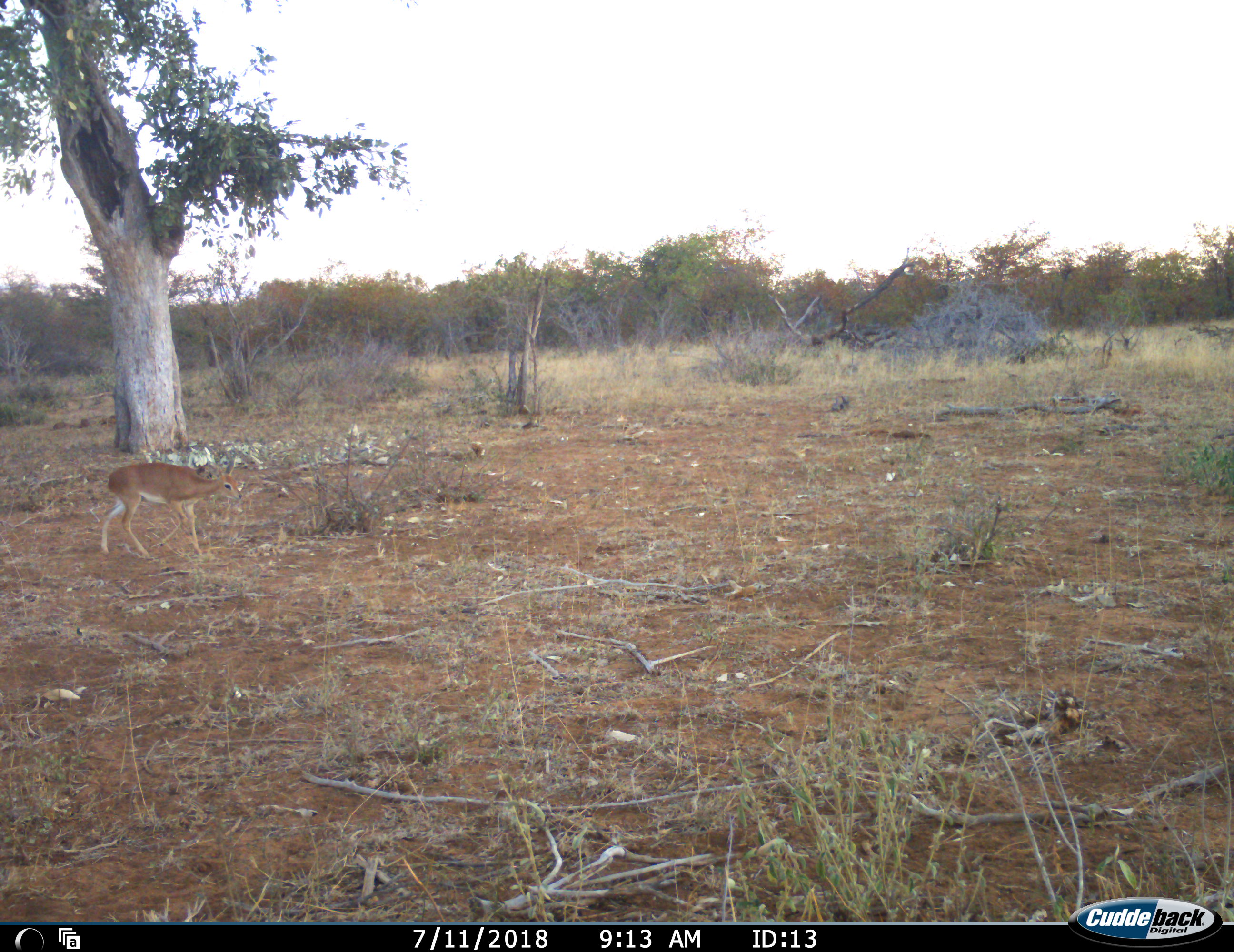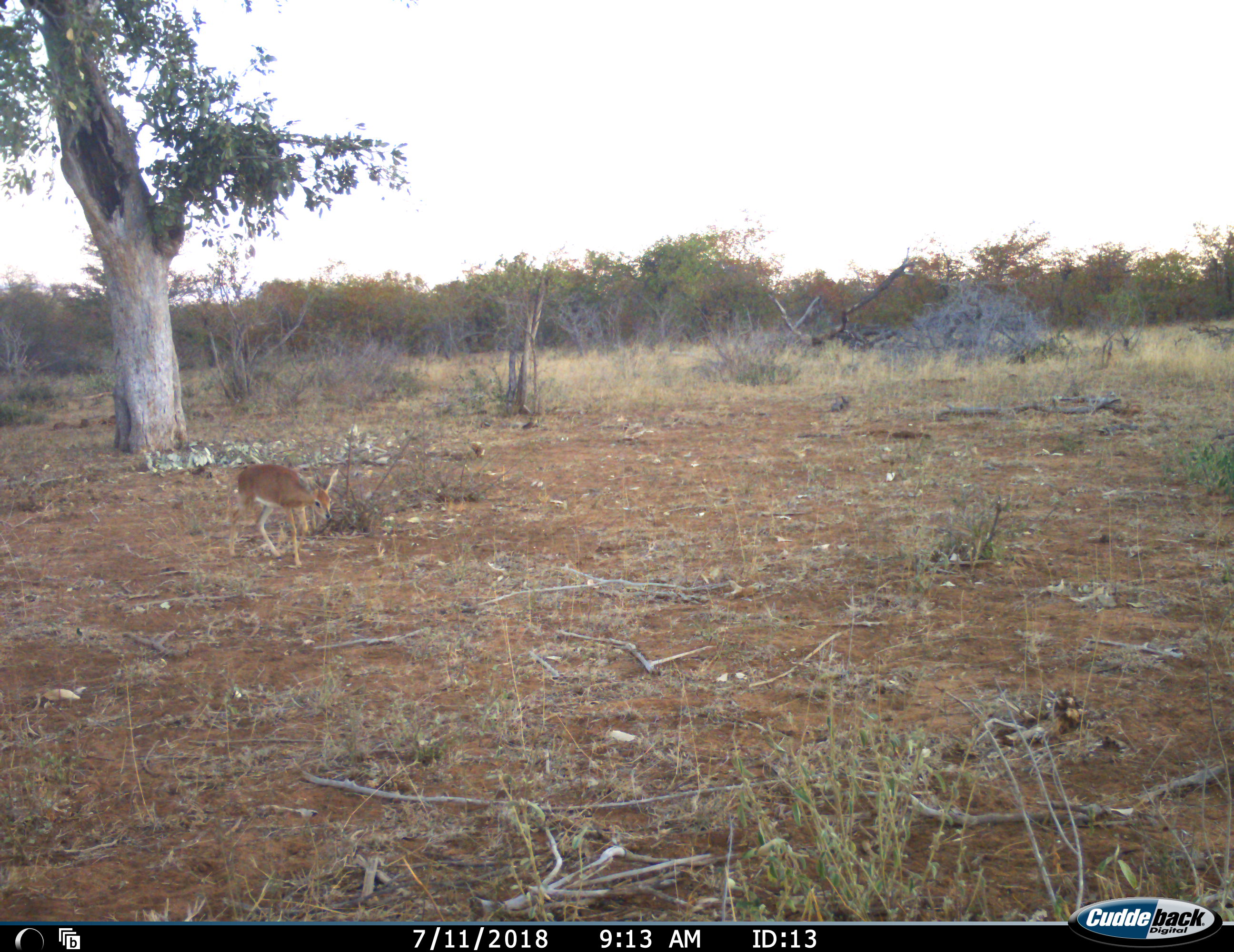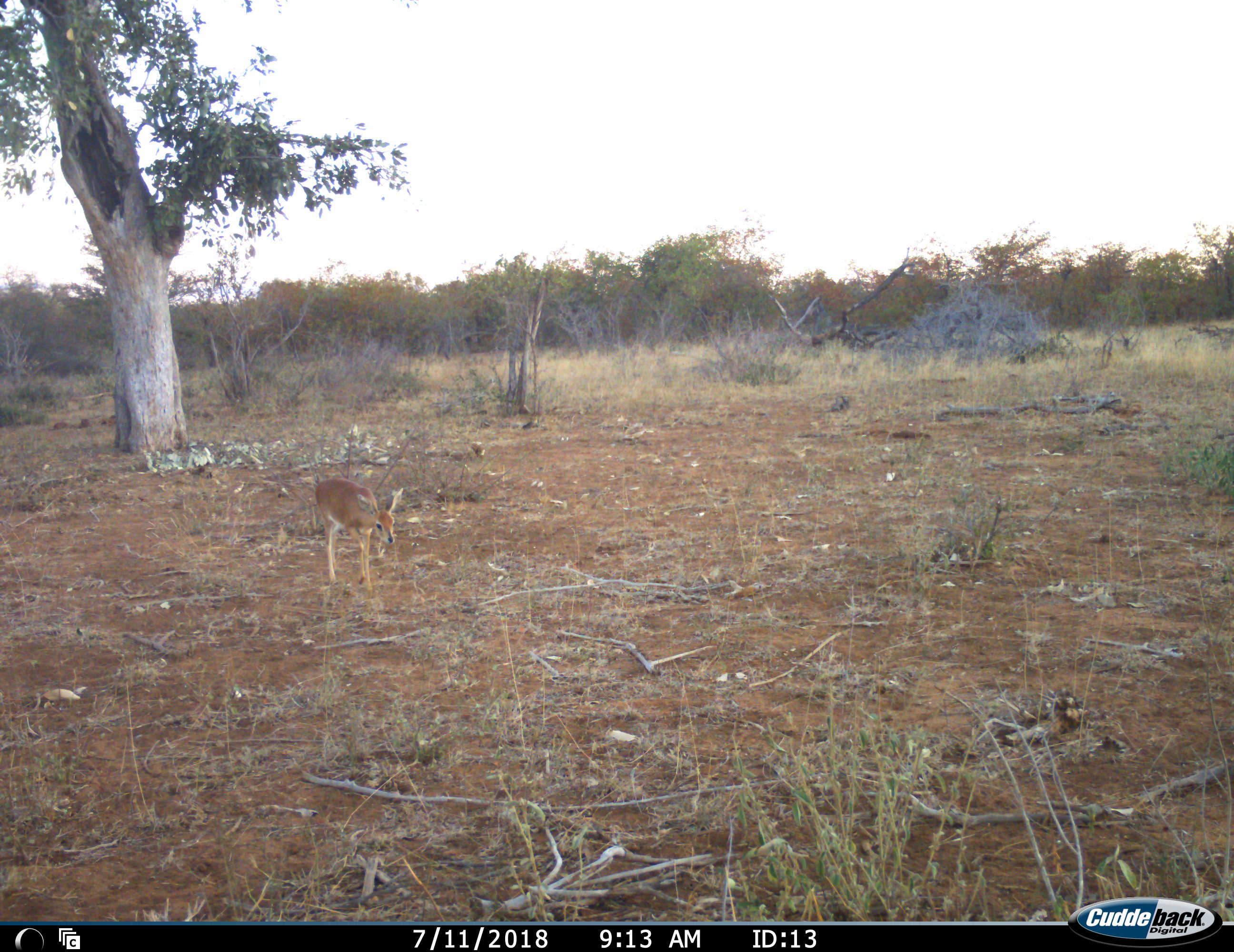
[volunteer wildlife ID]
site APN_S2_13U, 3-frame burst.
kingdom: Animalia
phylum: Chordata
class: Mammalia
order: Artiodactyla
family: Bovidae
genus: Raphicerus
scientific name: Raphicerus campestris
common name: steenbok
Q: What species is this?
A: Steenbok (Raphicerus campestris).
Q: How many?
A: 1.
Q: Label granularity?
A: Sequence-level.